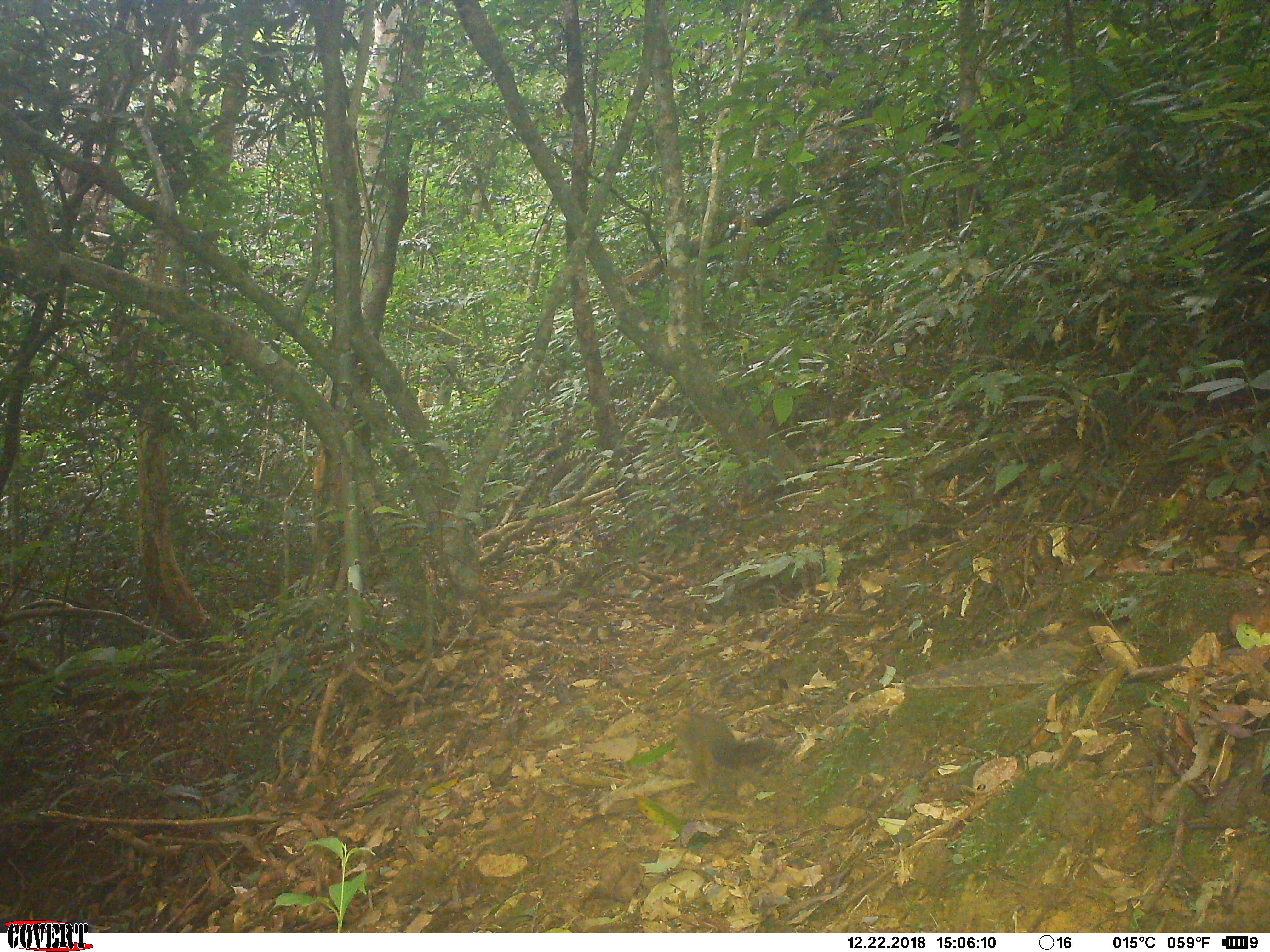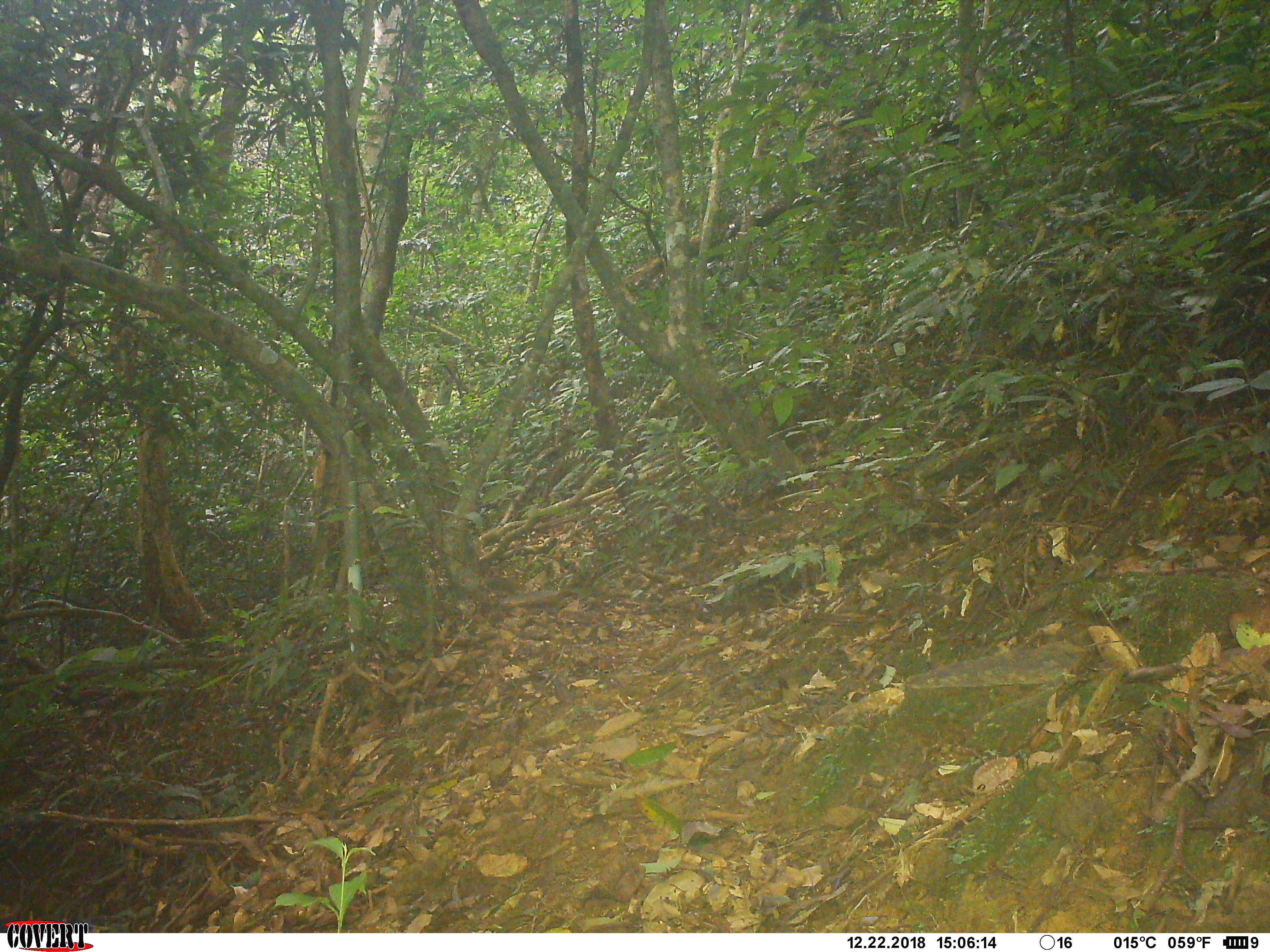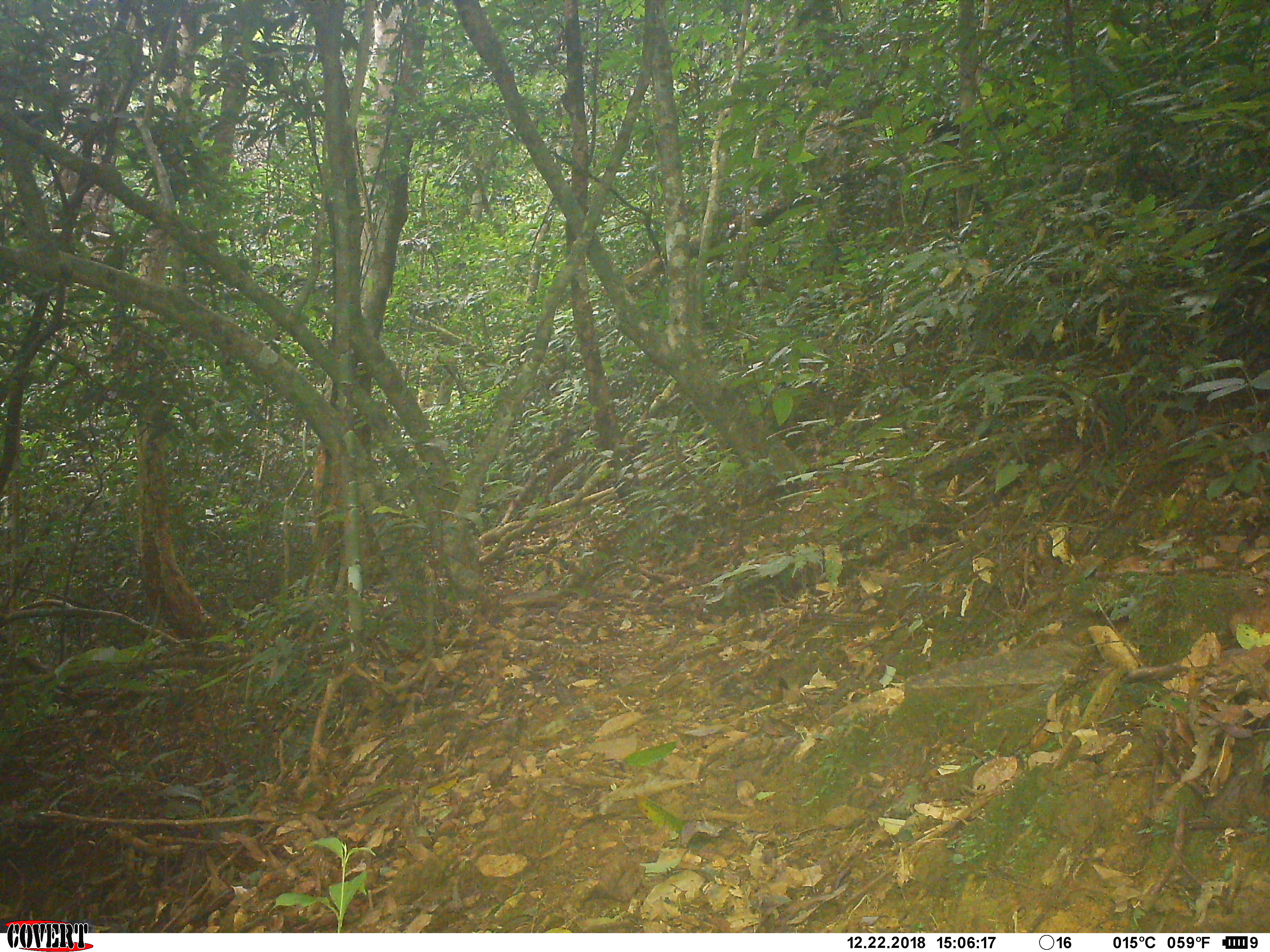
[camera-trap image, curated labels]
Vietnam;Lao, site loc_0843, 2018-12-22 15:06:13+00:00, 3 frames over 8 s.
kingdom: Animalia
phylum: Chordata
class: Mammalia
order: Rodentia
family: Sciuridae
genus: Dremomys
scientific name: Dremomys rufigenis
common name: red-cheeked squirrel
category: red cheeked squirrel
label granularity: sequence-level